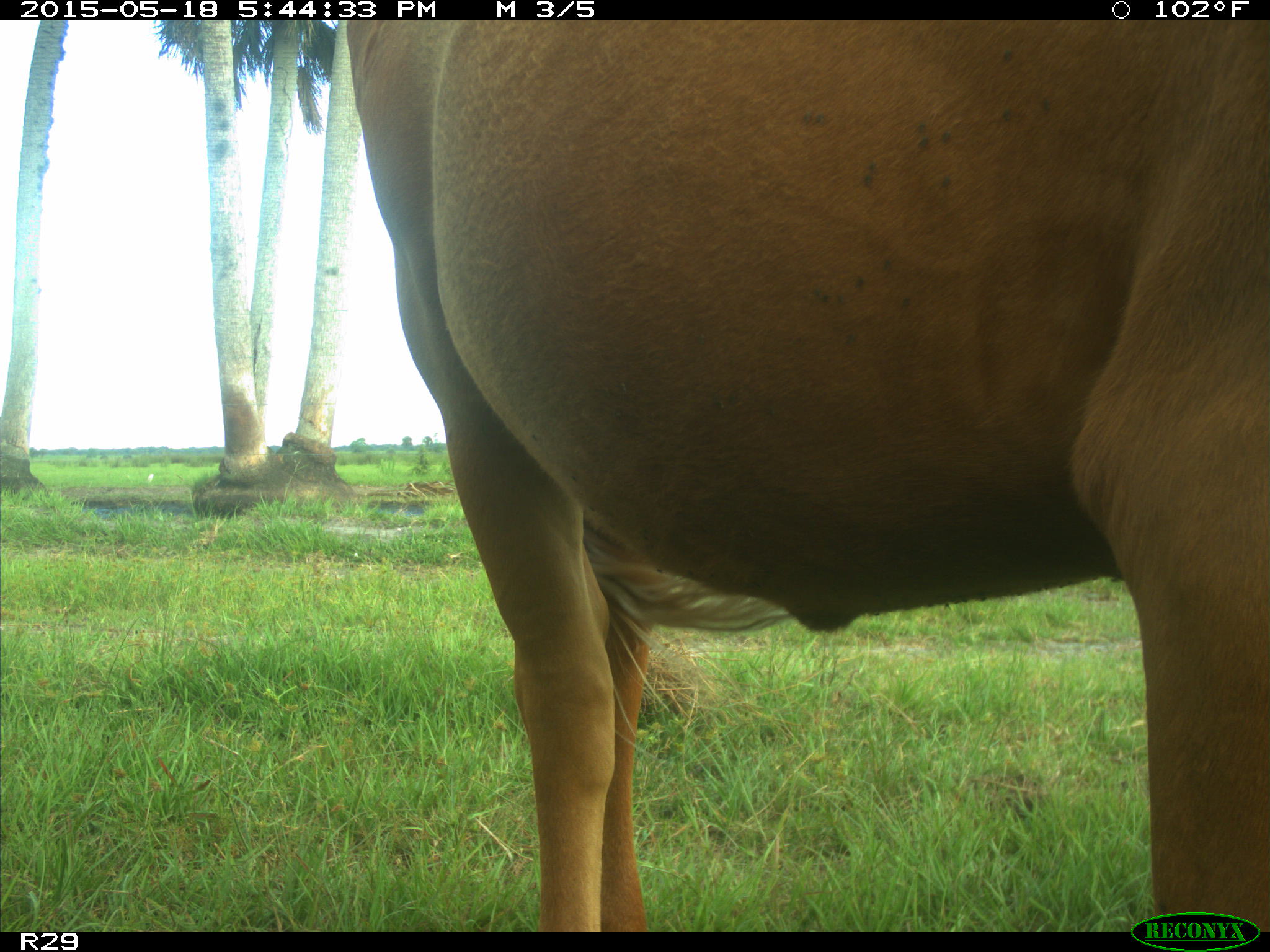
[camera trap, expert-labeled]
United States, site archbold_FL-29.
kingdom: Animalia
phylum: Chordata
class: Mammalia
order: Artiodactyla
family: Bovidae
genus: Bos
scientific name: Bos taurus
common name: domestic cow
Bos taurus (domestic cow).